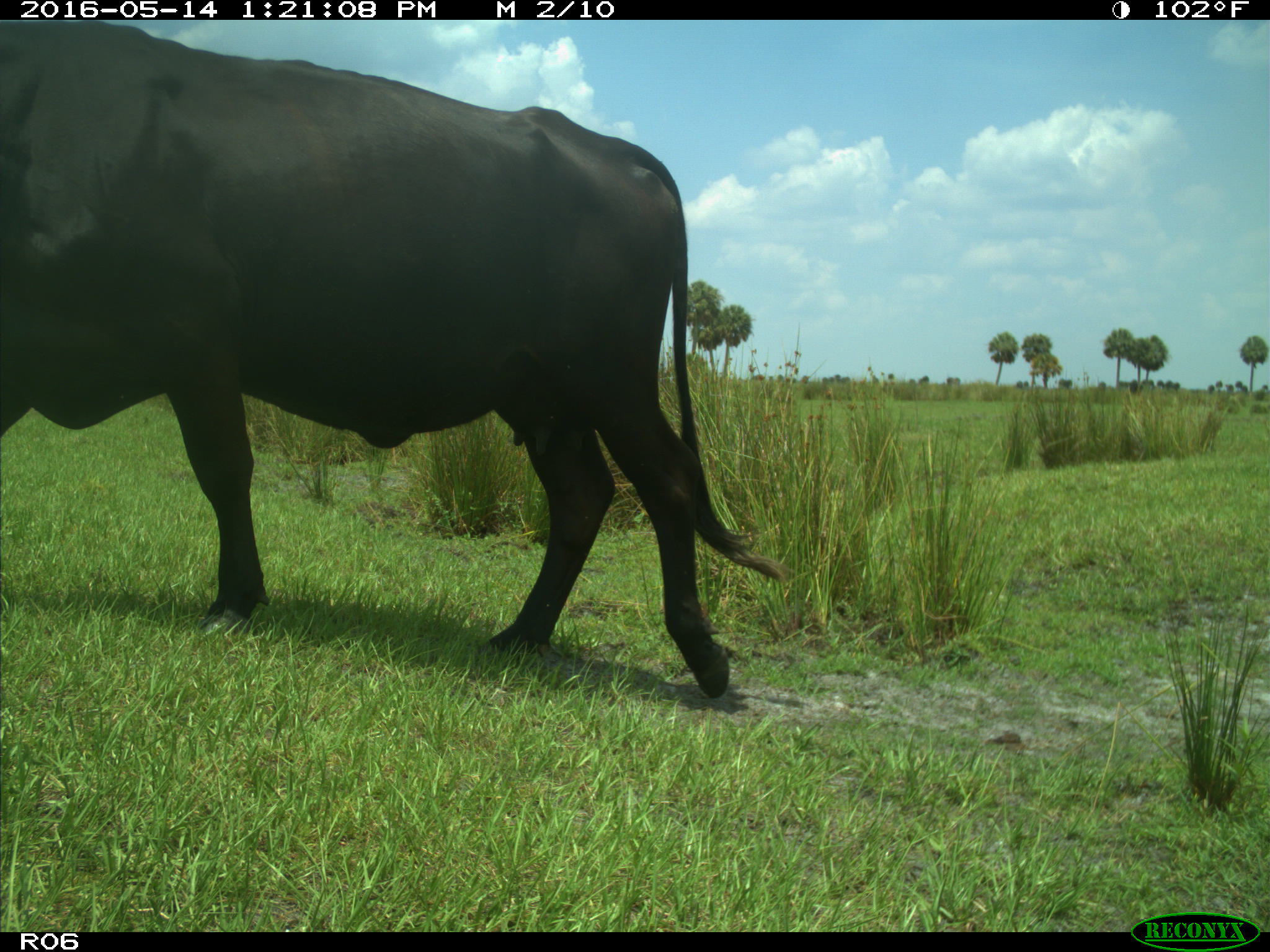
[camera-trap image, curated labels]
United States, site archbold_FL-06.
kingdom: Animalia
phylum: Chordata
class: Mammalia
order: Artiodactyla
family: Bovidae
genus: Bos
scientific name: Bos taurus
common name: domestic cow